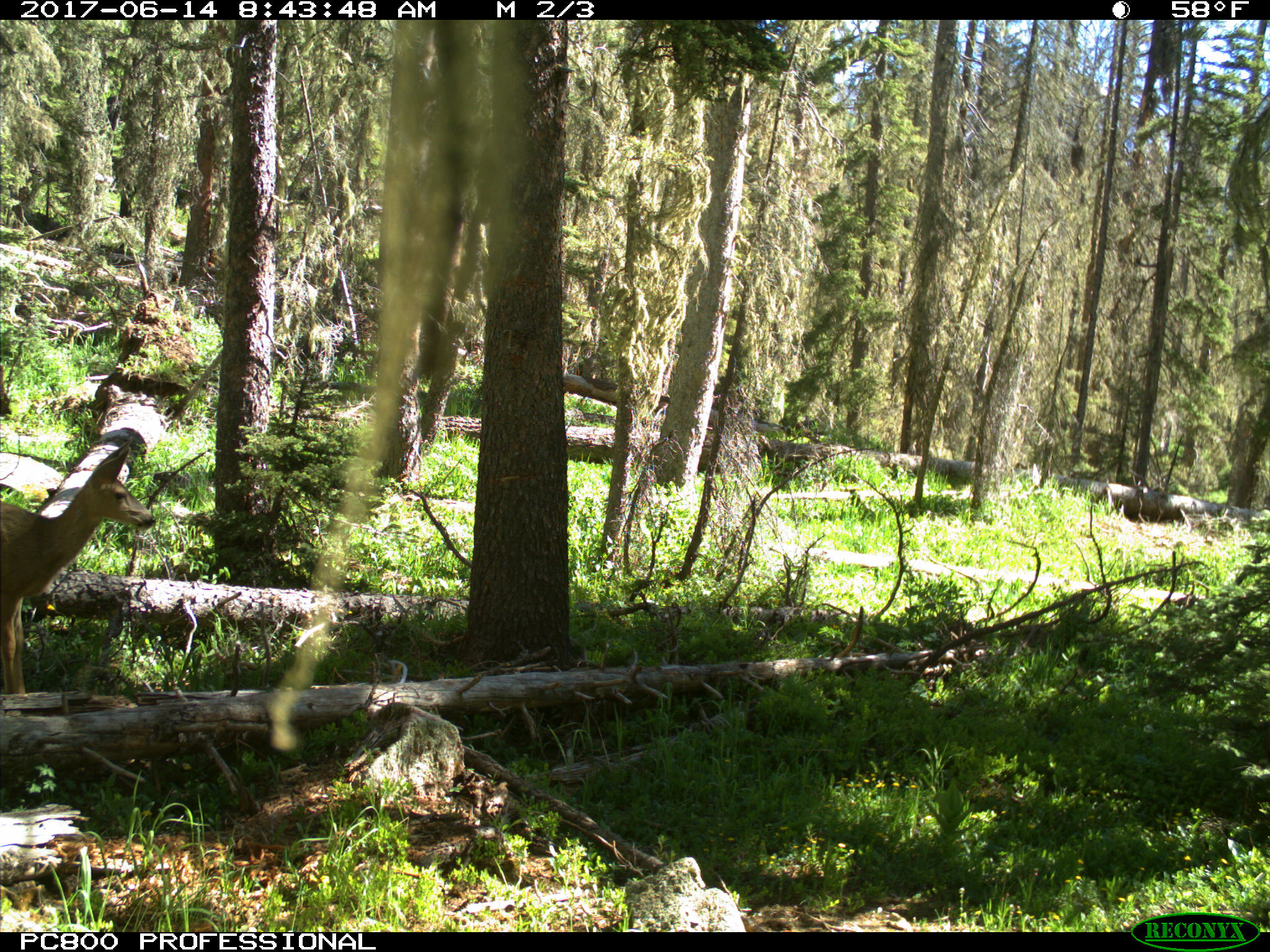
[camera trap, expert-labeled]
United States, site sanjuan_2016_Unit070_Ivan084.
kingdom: Animalia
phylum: Chordata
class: Mammalia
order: Artiodactyla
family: Cervidae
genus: Odocoileus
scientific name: Odocoileus hemionus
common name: mule deer